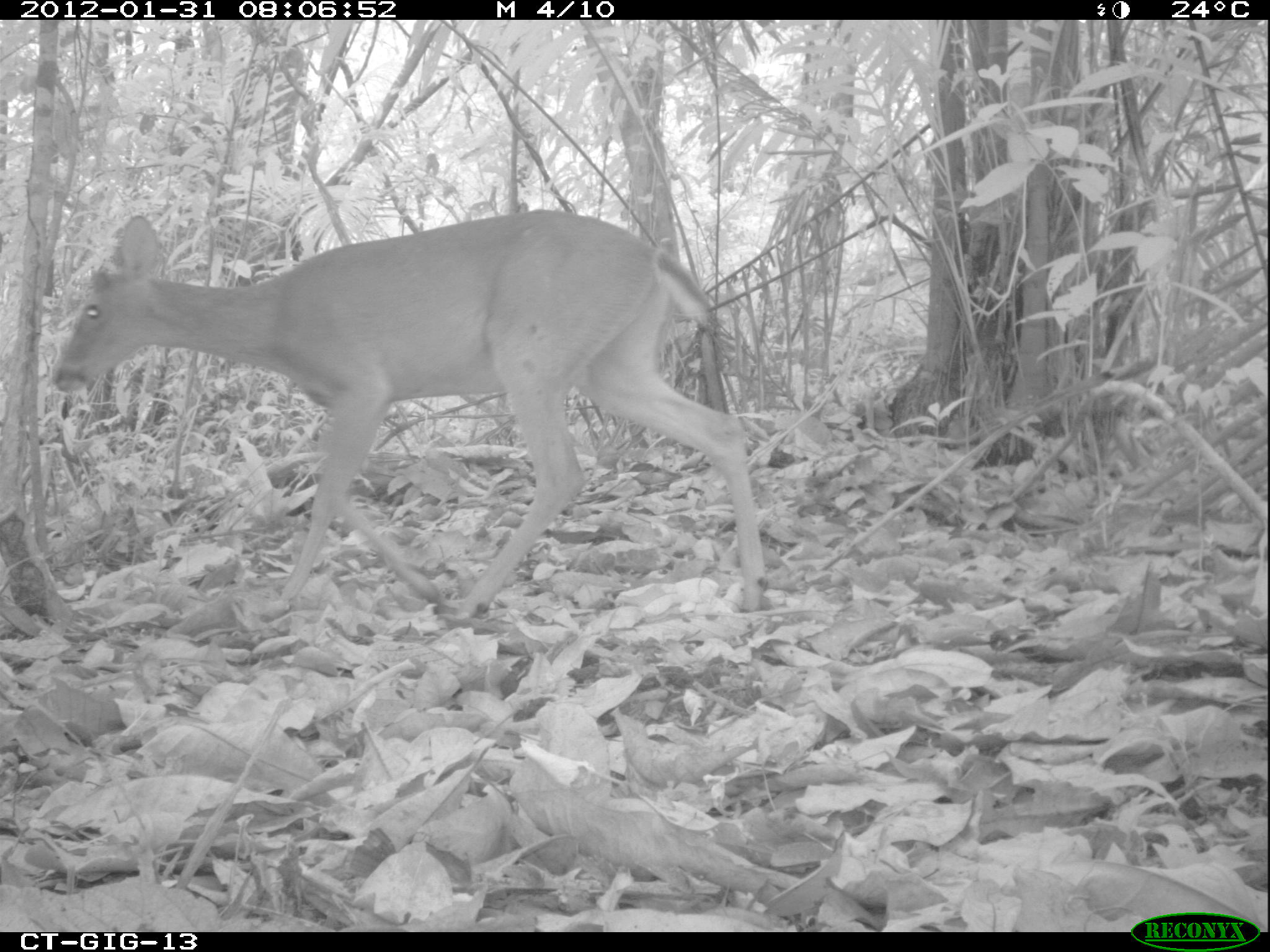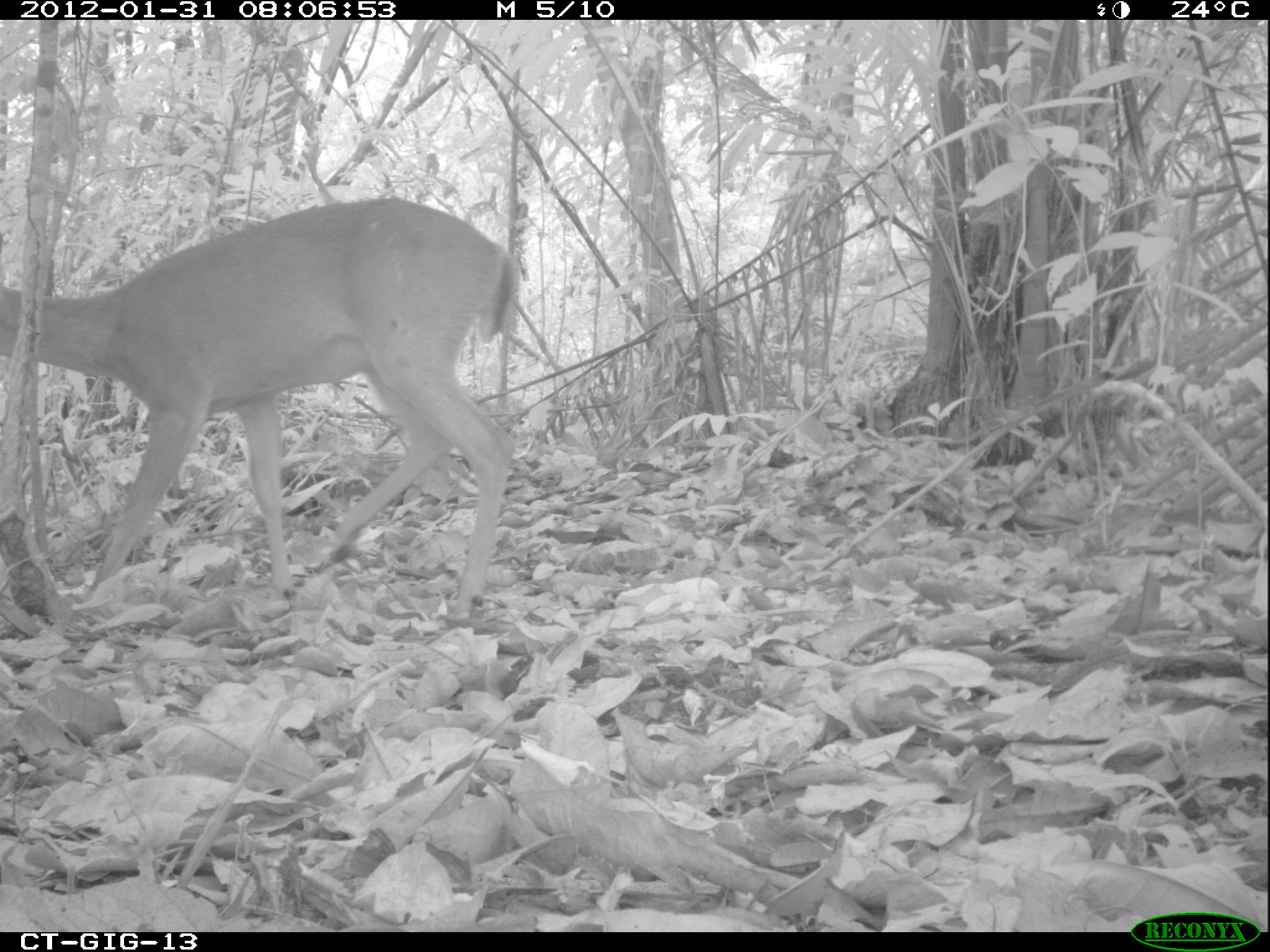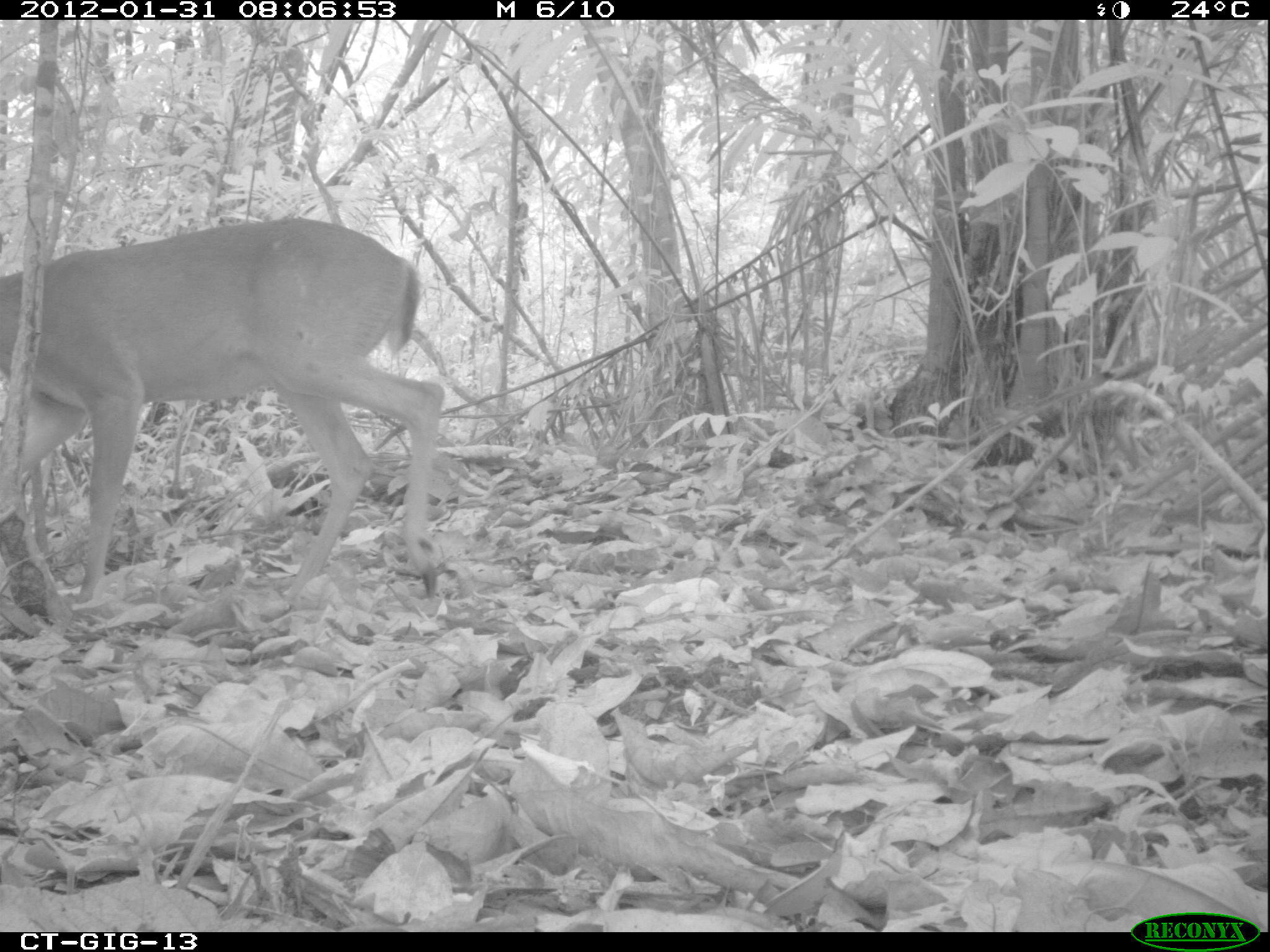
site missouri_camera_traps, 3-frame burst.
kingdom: Animalia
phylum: Chordata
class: Mammalia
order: Artiodactyla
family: Cervidae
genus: Odocoileus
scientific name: Odocoileus virginianus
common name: white-tailed deer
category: white tailed deer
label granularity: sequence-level